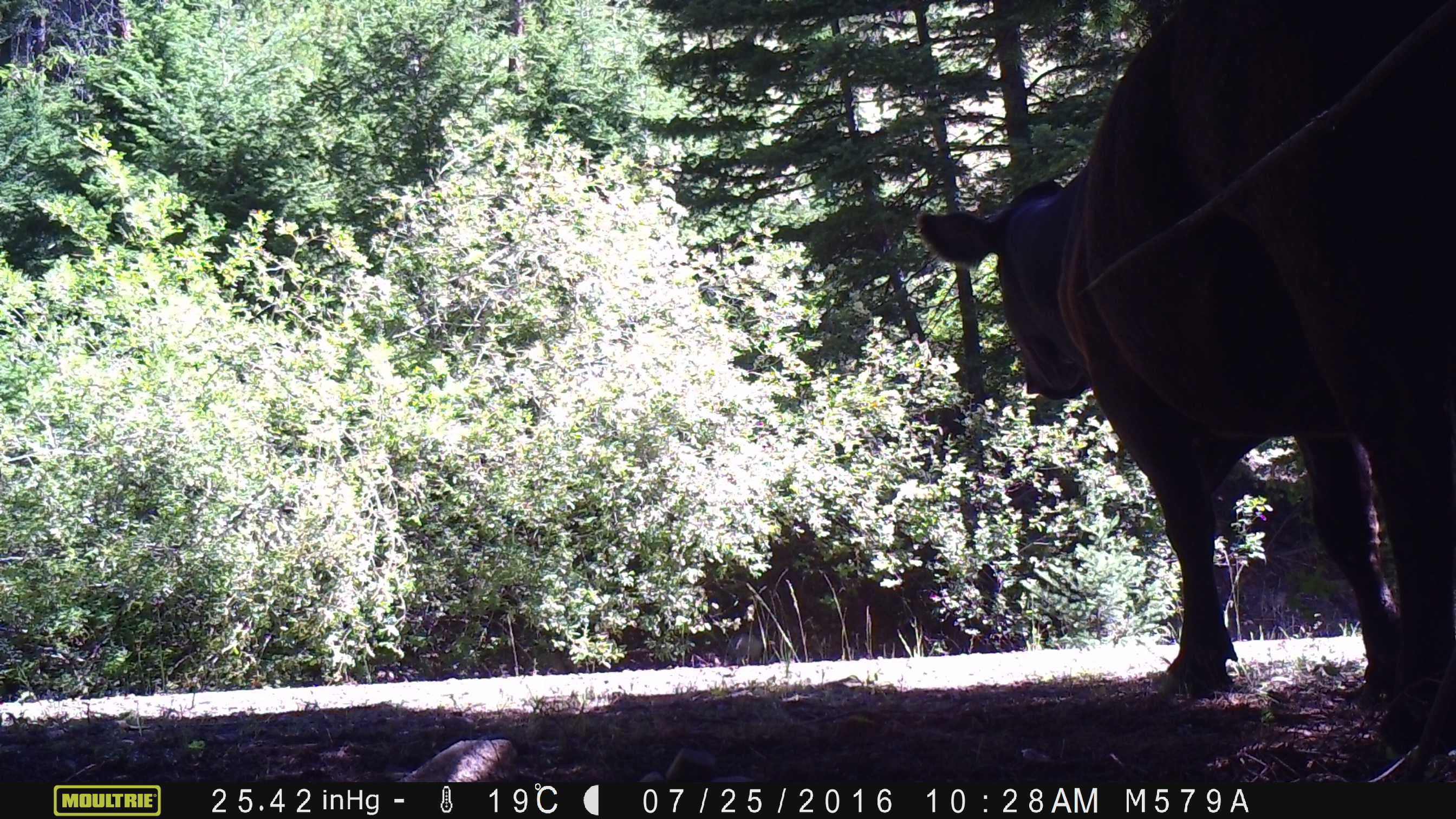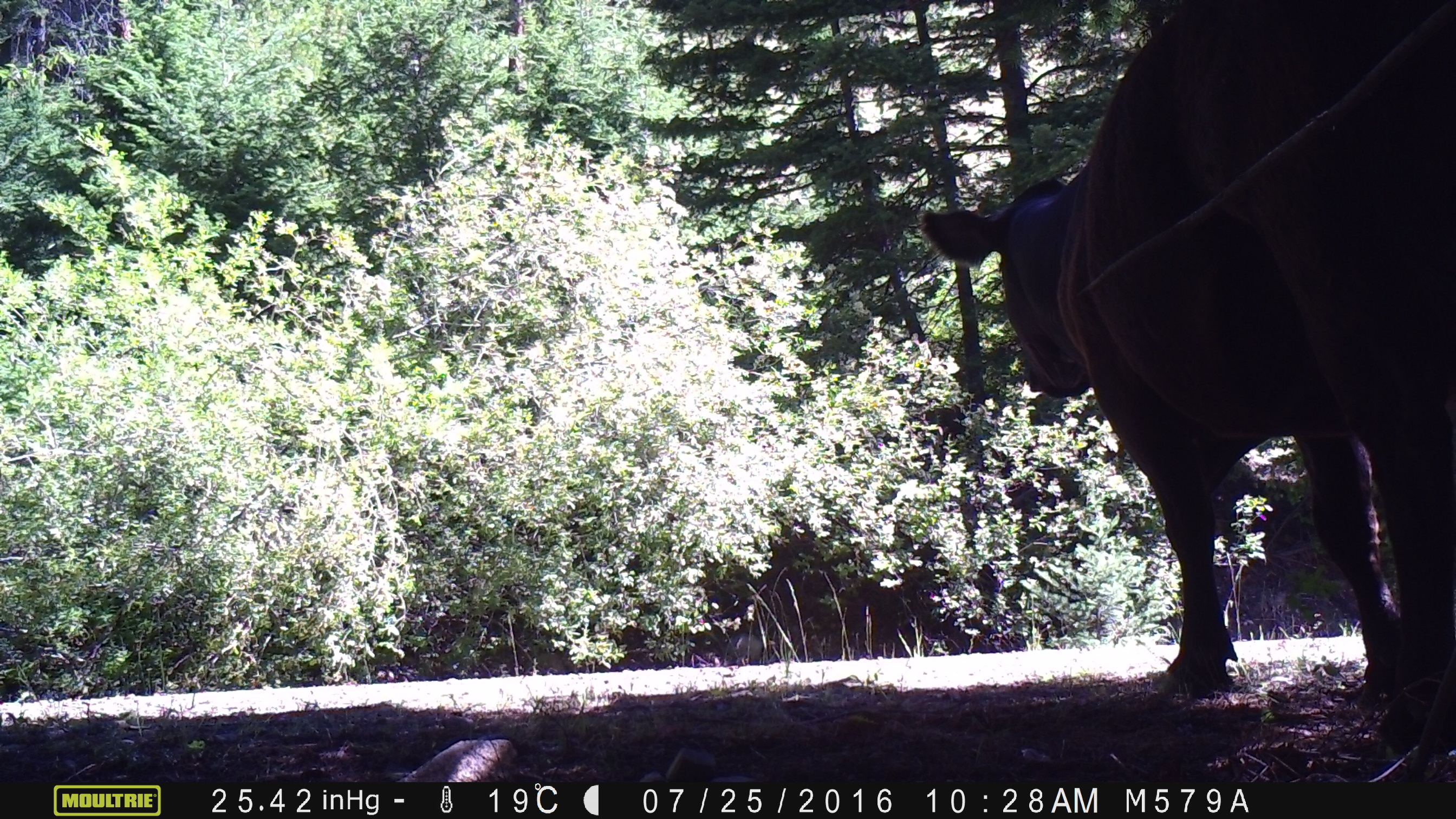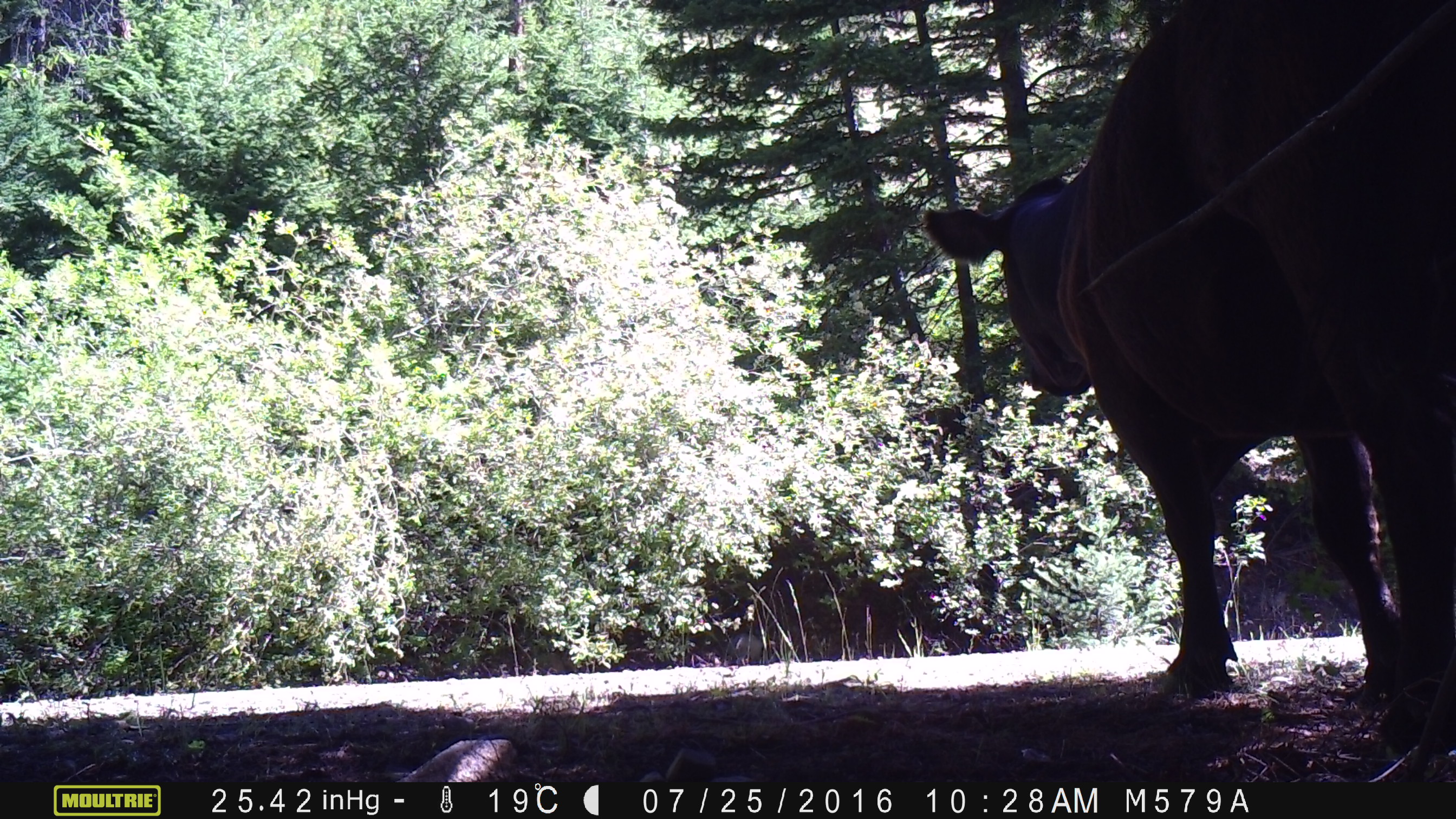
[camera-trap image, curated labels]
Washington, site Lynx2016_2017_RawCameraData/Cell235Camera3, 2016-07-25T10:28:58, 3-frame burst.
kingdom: Animalia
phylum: Chordata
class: Mammalia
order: Artiodactyla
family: Bovidae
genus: Bos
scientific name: Bos taurus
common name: domestic cattle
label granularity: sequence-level